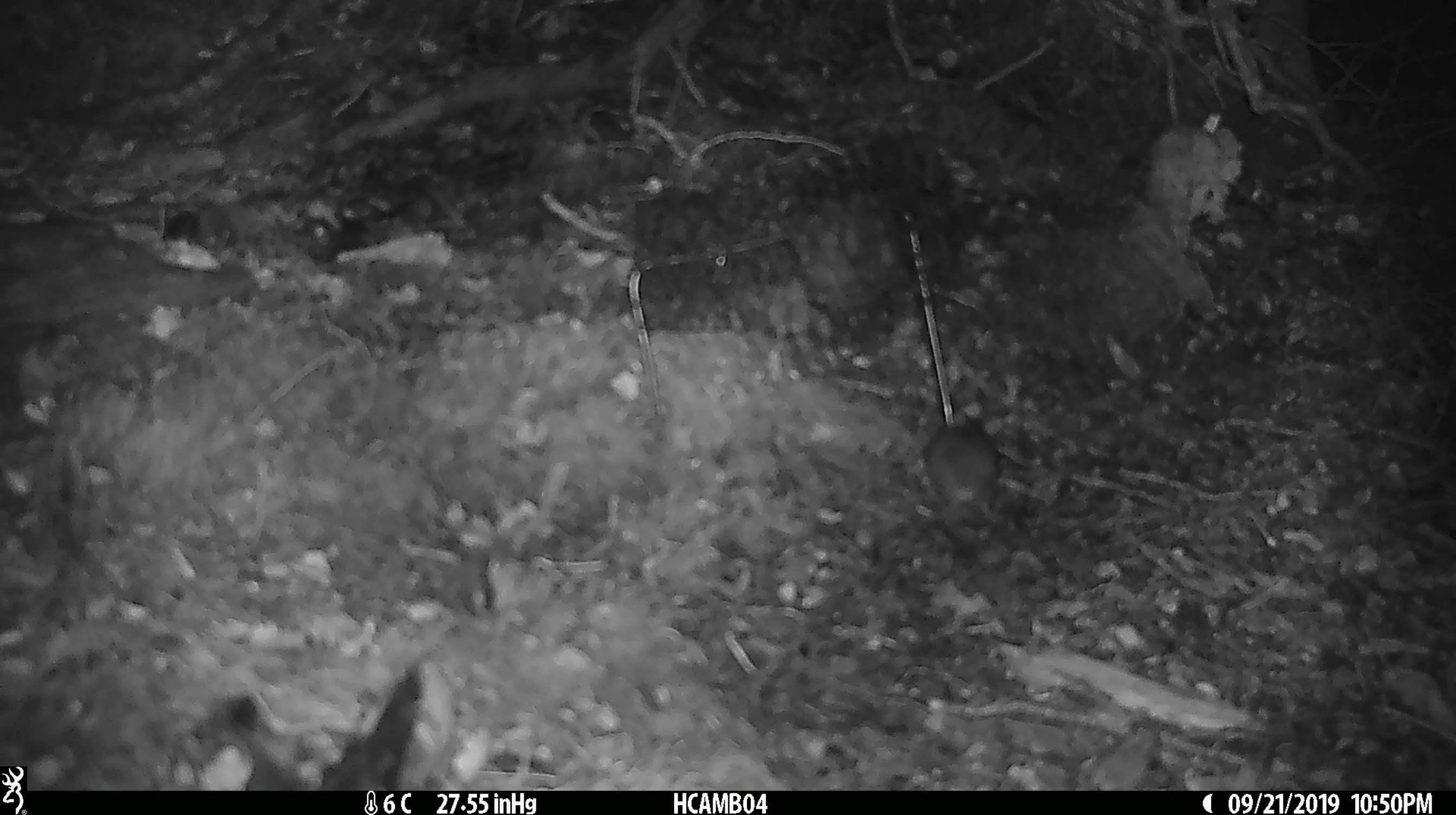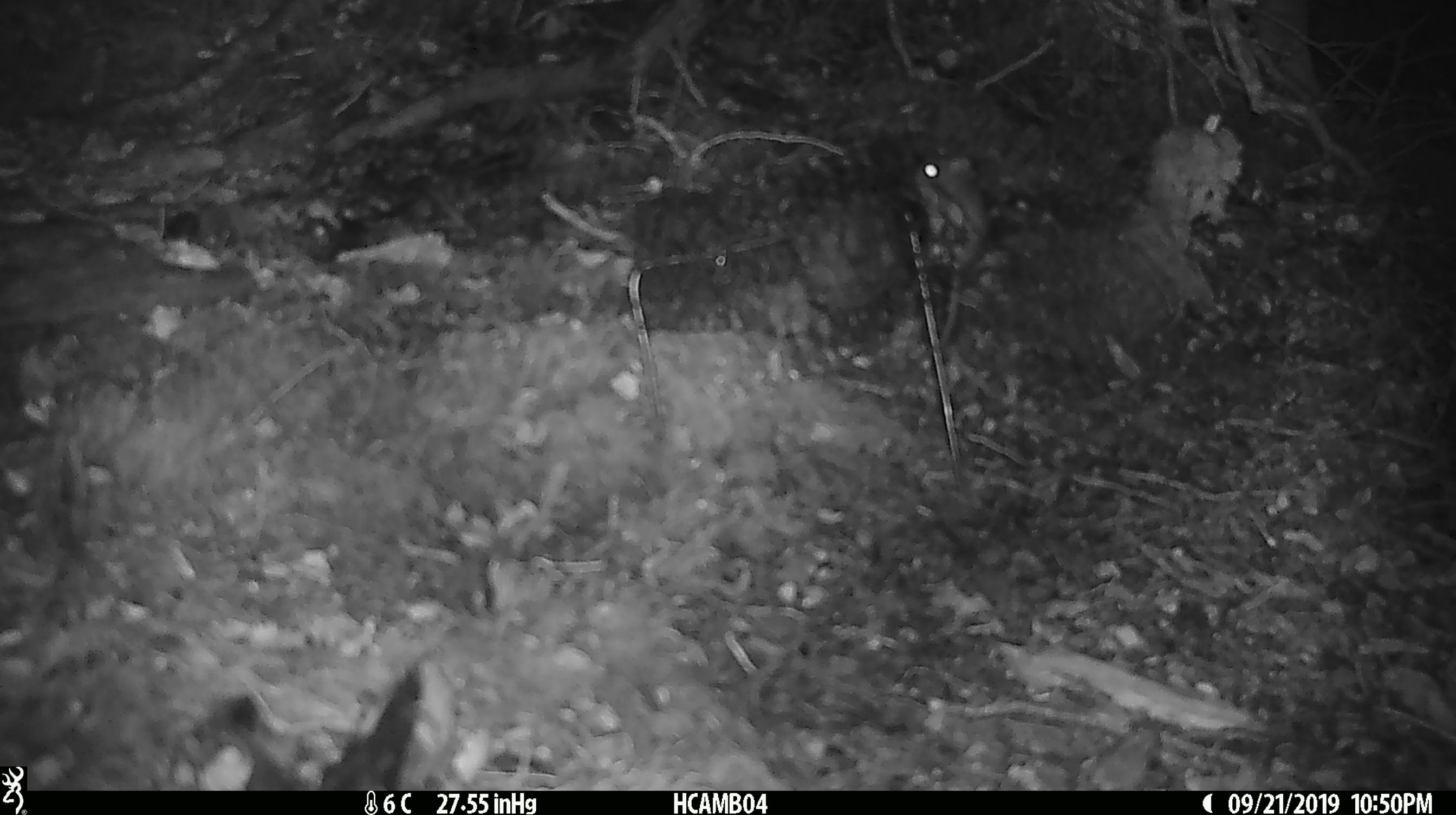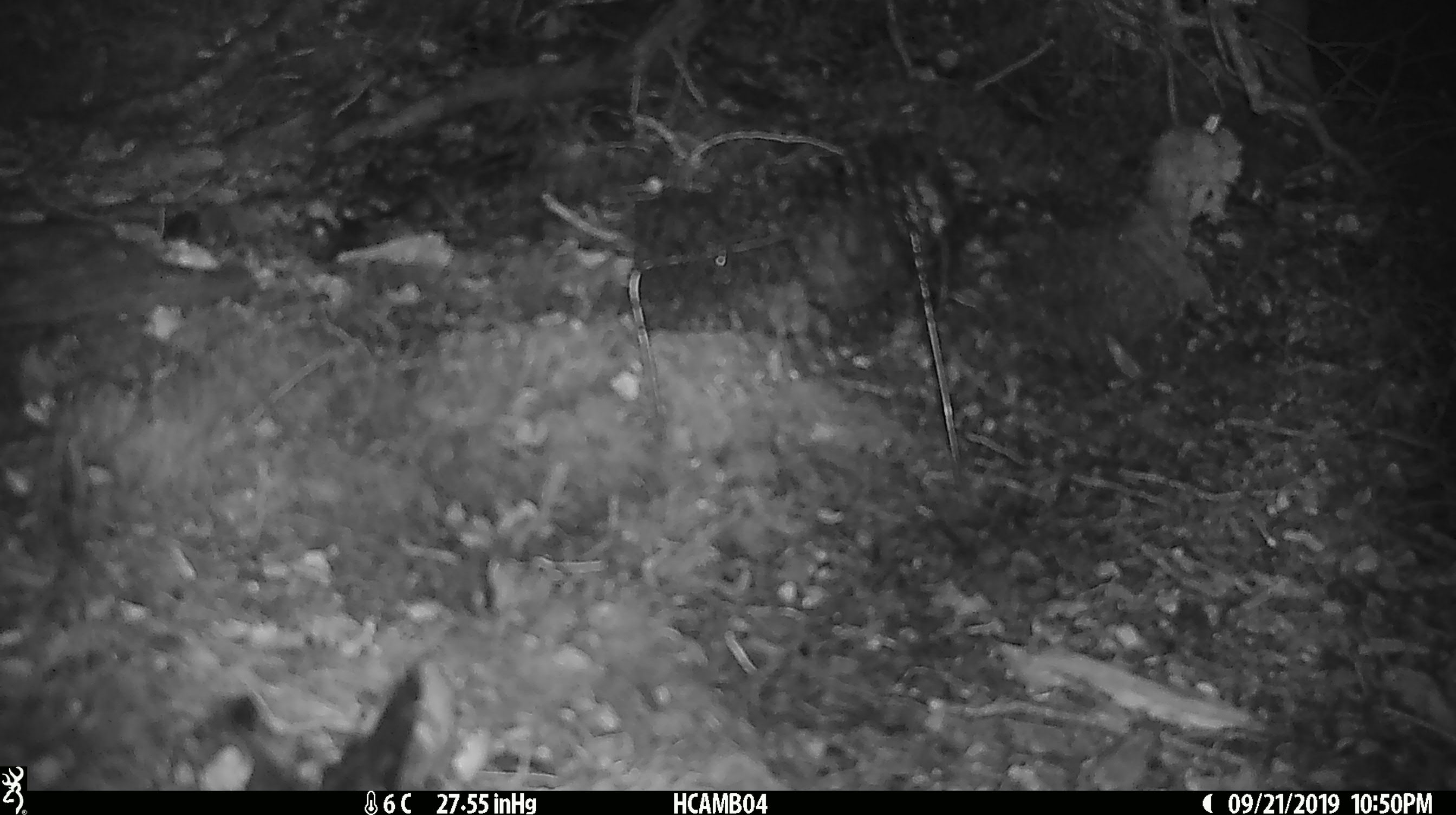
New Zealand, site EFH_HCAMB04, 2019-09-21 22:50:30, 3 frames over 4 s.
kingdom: Animalia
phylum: Chordata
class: Mammalia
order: Rodentia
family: Muridae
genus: Mus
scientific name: Mus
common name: mouse